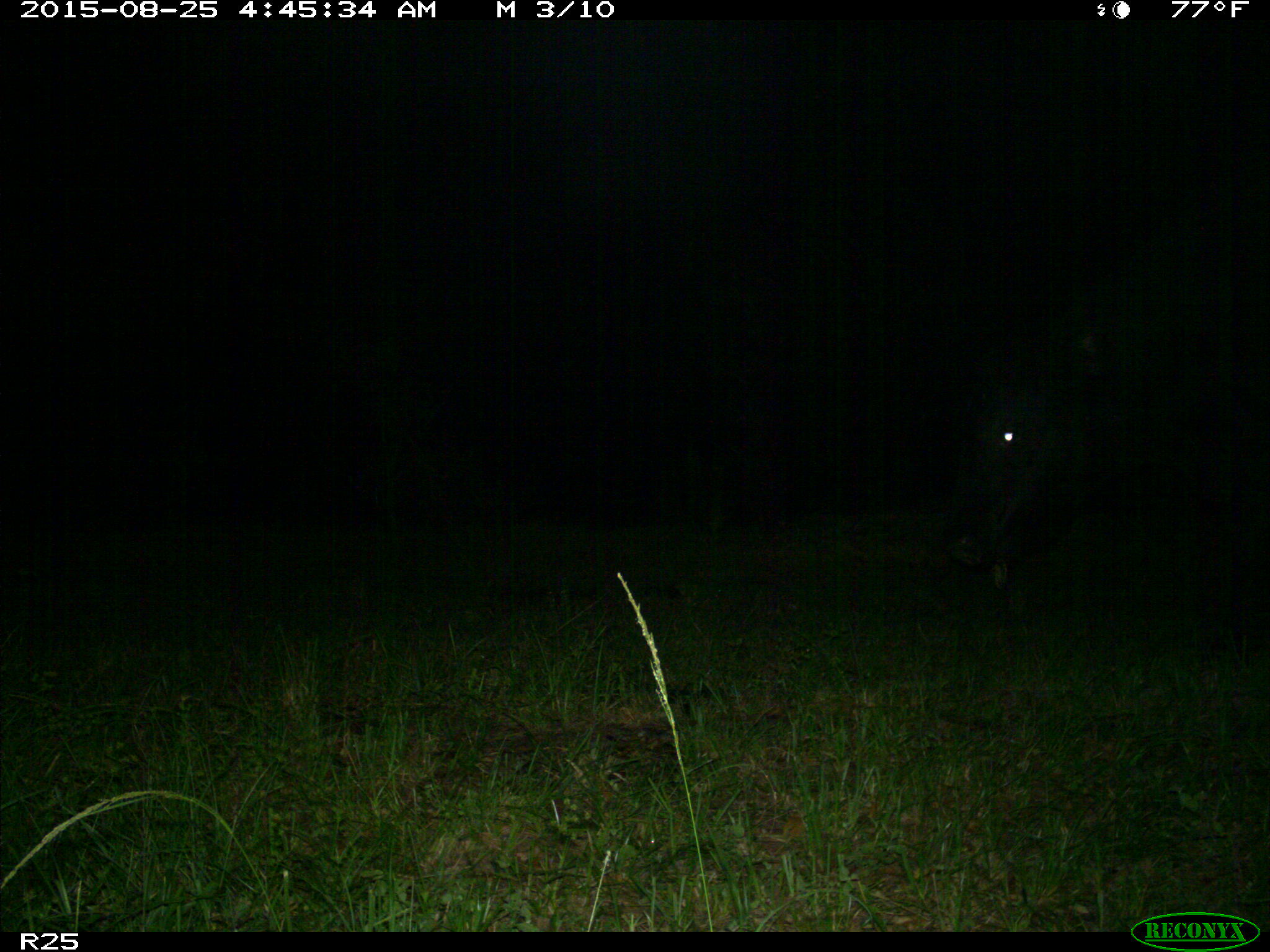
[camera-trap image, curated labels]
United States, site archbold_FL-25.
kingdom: Animalia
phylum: Chordata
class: Mammalia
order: Artiodactyla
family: Bovidae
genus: Bos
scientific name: Bos taurus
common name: domestic cow